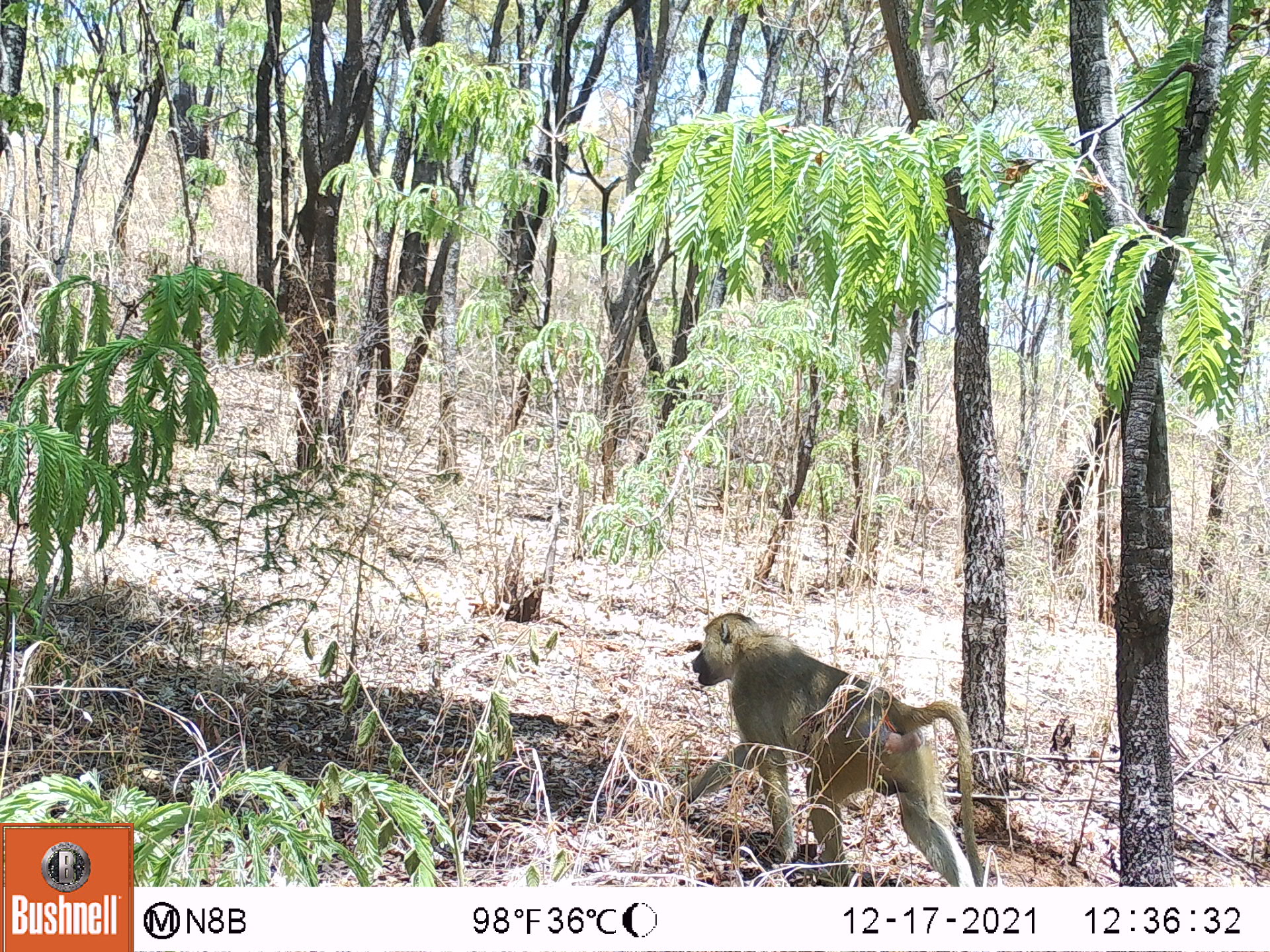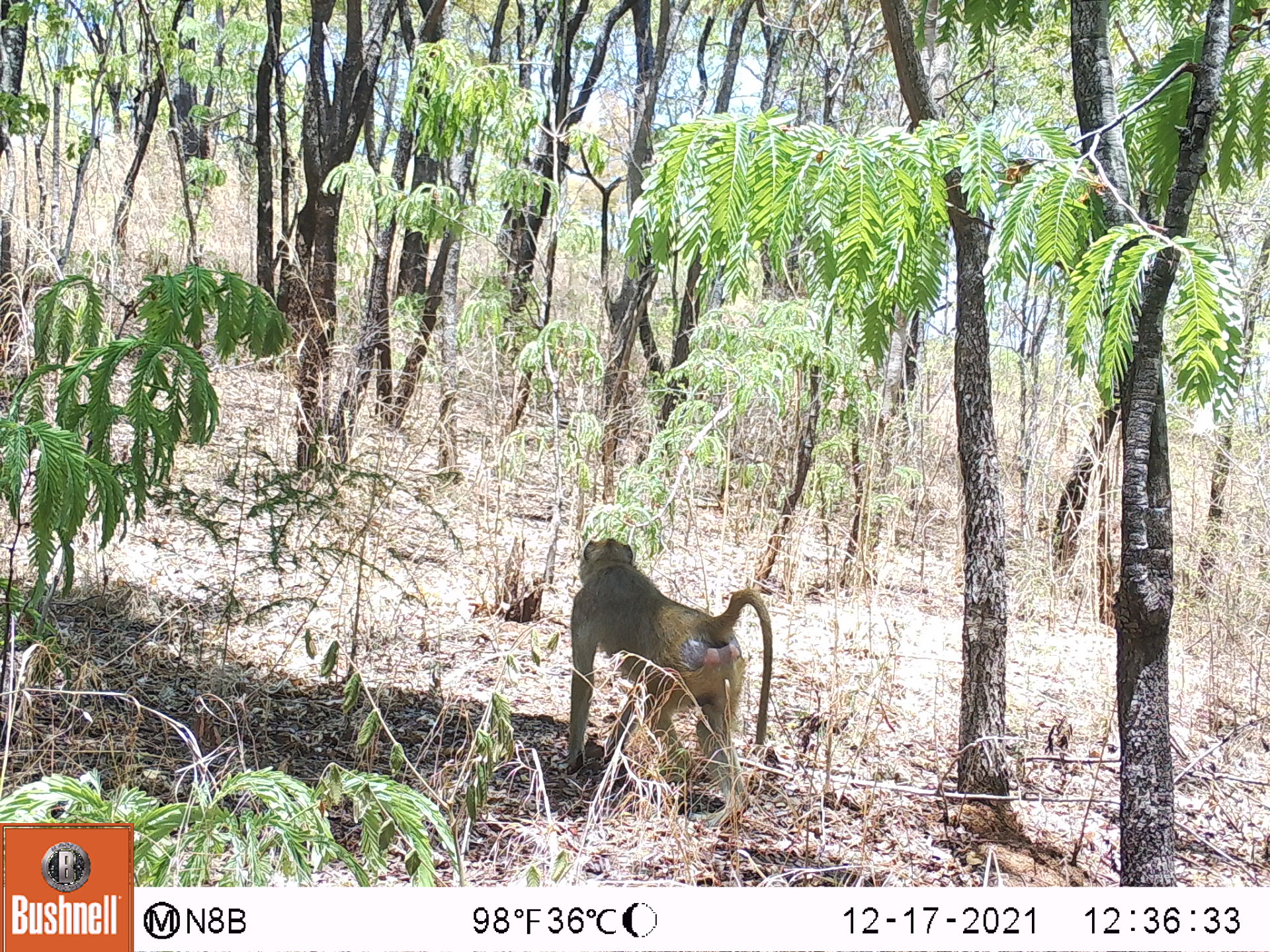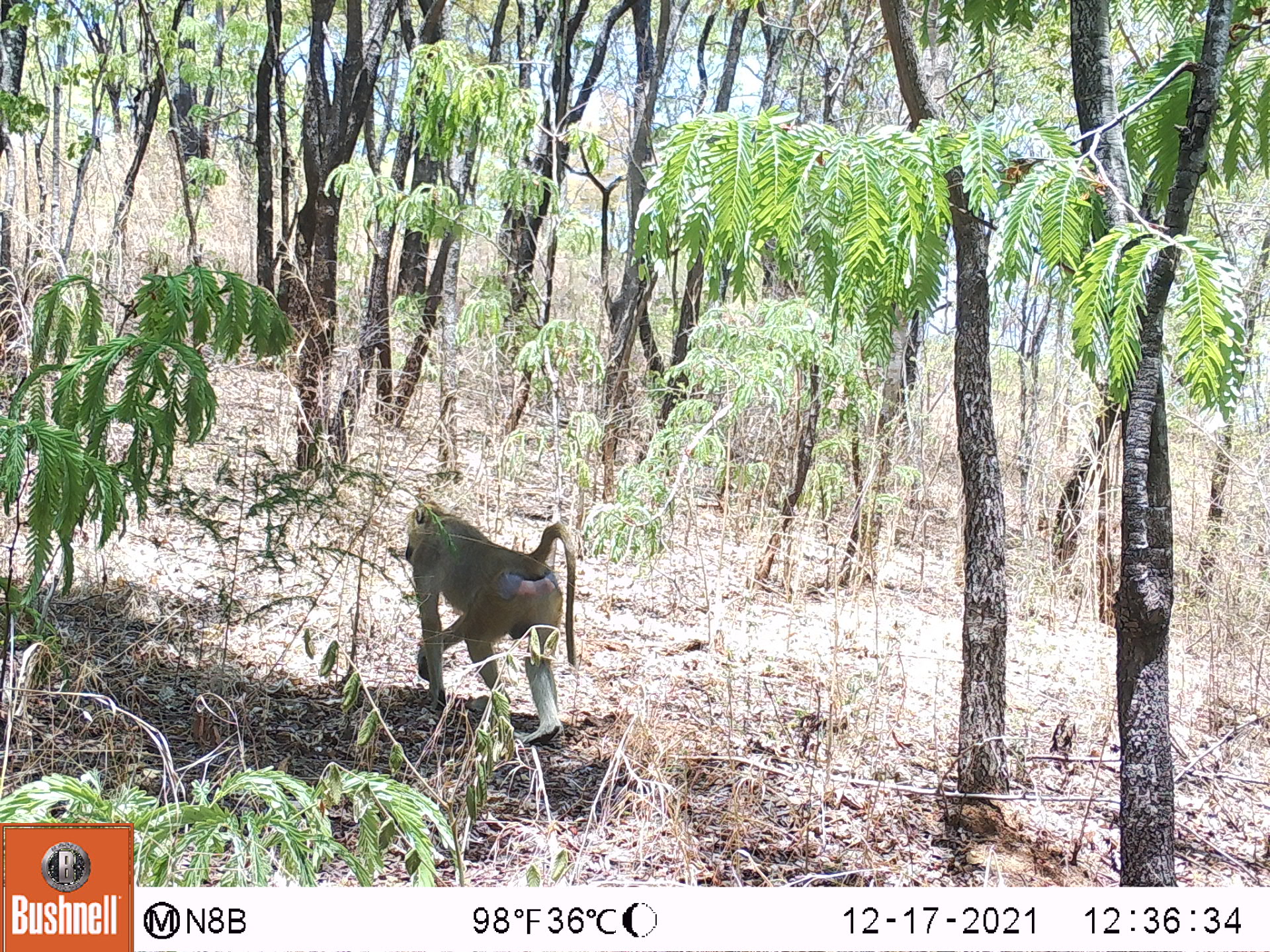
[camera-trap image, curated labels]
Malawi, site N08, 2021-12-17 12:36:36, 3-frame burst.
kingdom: Animalia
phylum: Chordata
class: Mammalia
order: Primates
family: Cercopithecidae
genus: Papio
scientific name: Papio cynocephalus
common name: yellow baboon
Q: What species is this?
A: Yellow baboon (Papio cynocephalus).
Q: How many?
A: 1.